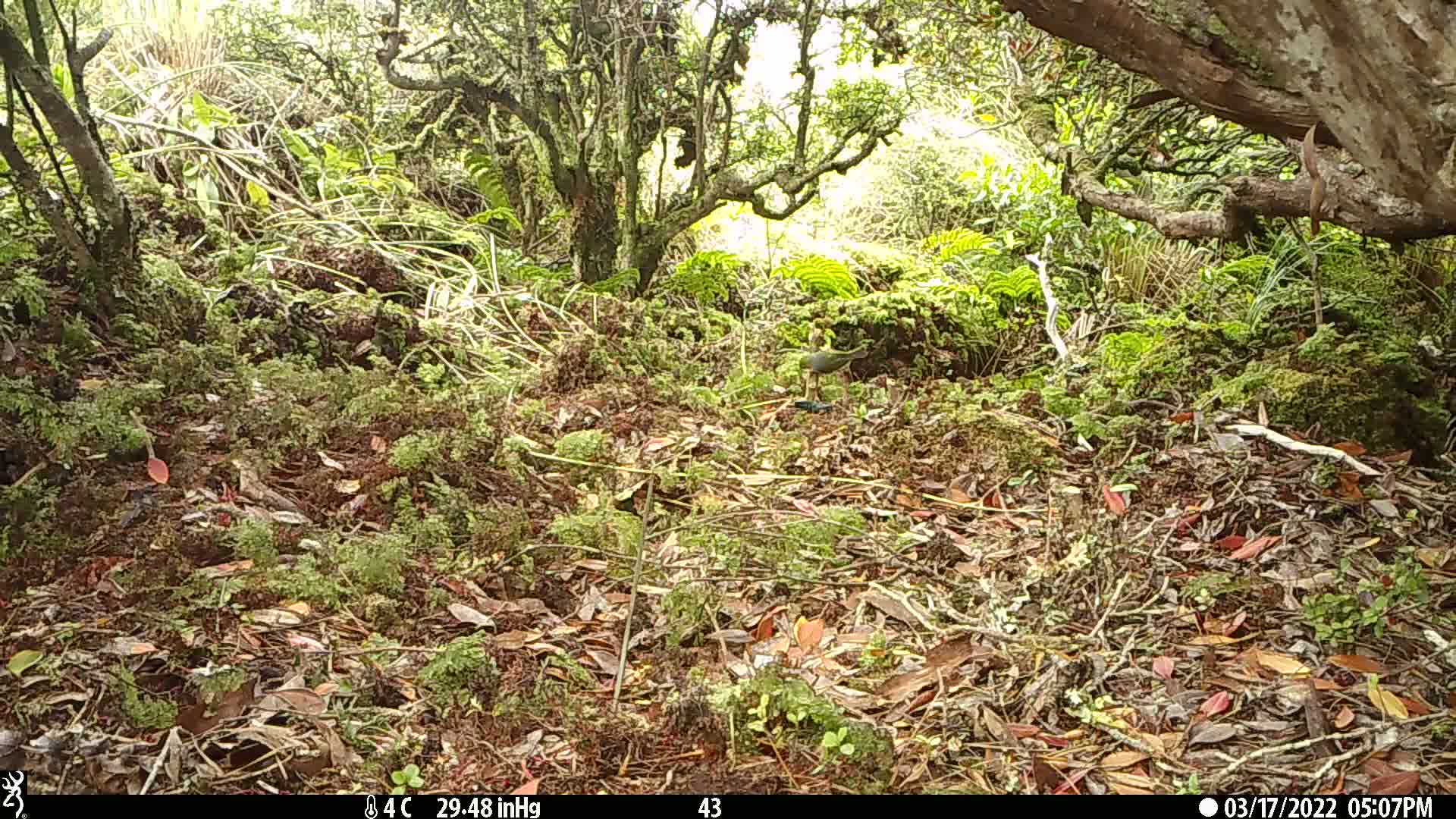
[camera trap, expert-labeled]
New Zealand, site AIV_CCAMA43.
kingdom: Animalia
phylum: Chordata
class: Aves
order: Passeriformes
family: Zosteropidae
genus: Zosterops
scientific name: Zosterops lateralis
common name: silvereye